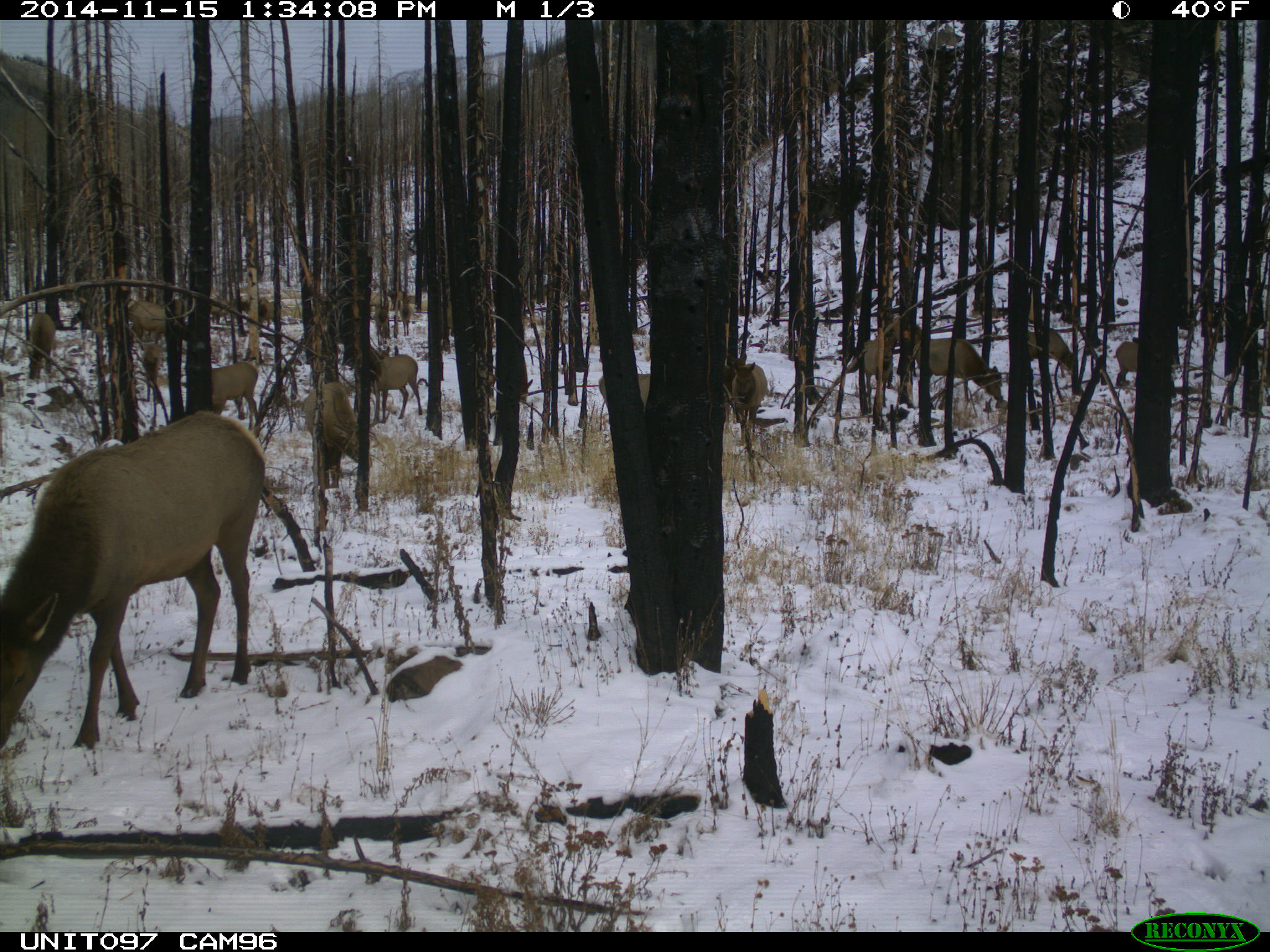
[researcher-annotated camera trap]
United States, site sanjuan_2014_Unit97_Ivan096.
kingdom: Animalia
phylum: Chordata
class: Mammalia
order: Artiodactyla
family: Cervidae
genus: Cervus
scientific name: Cervus elaphus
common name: red deer